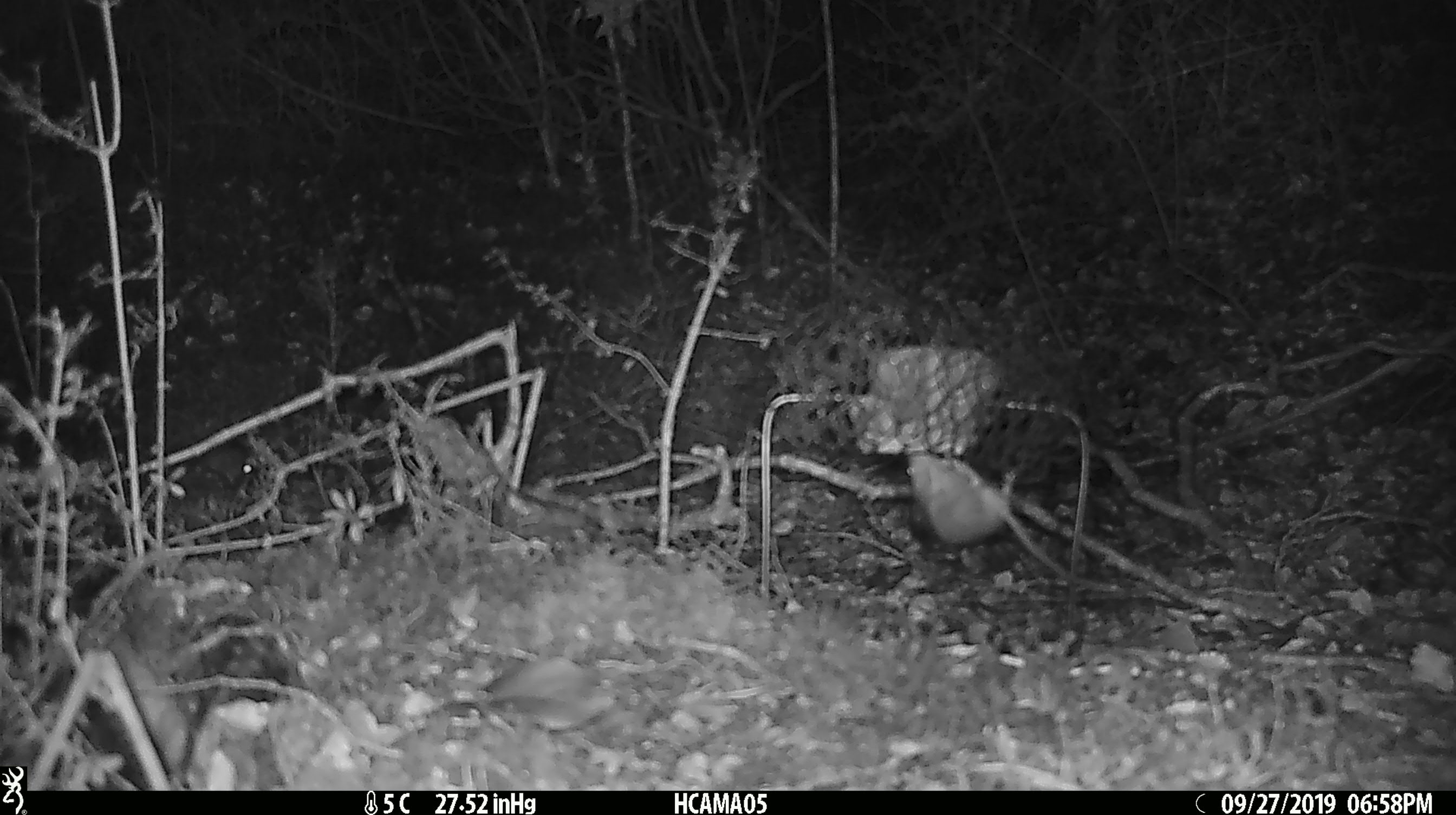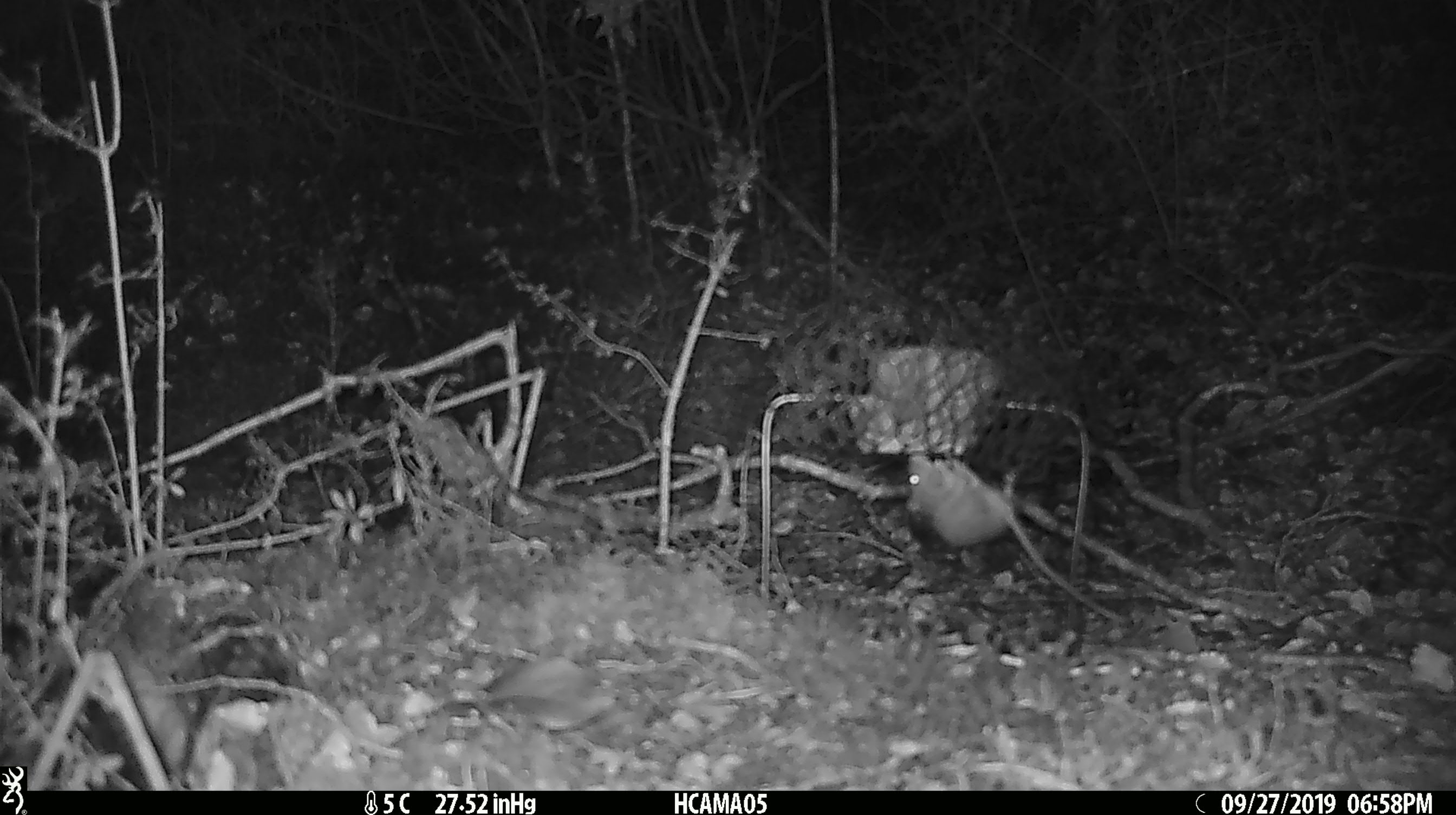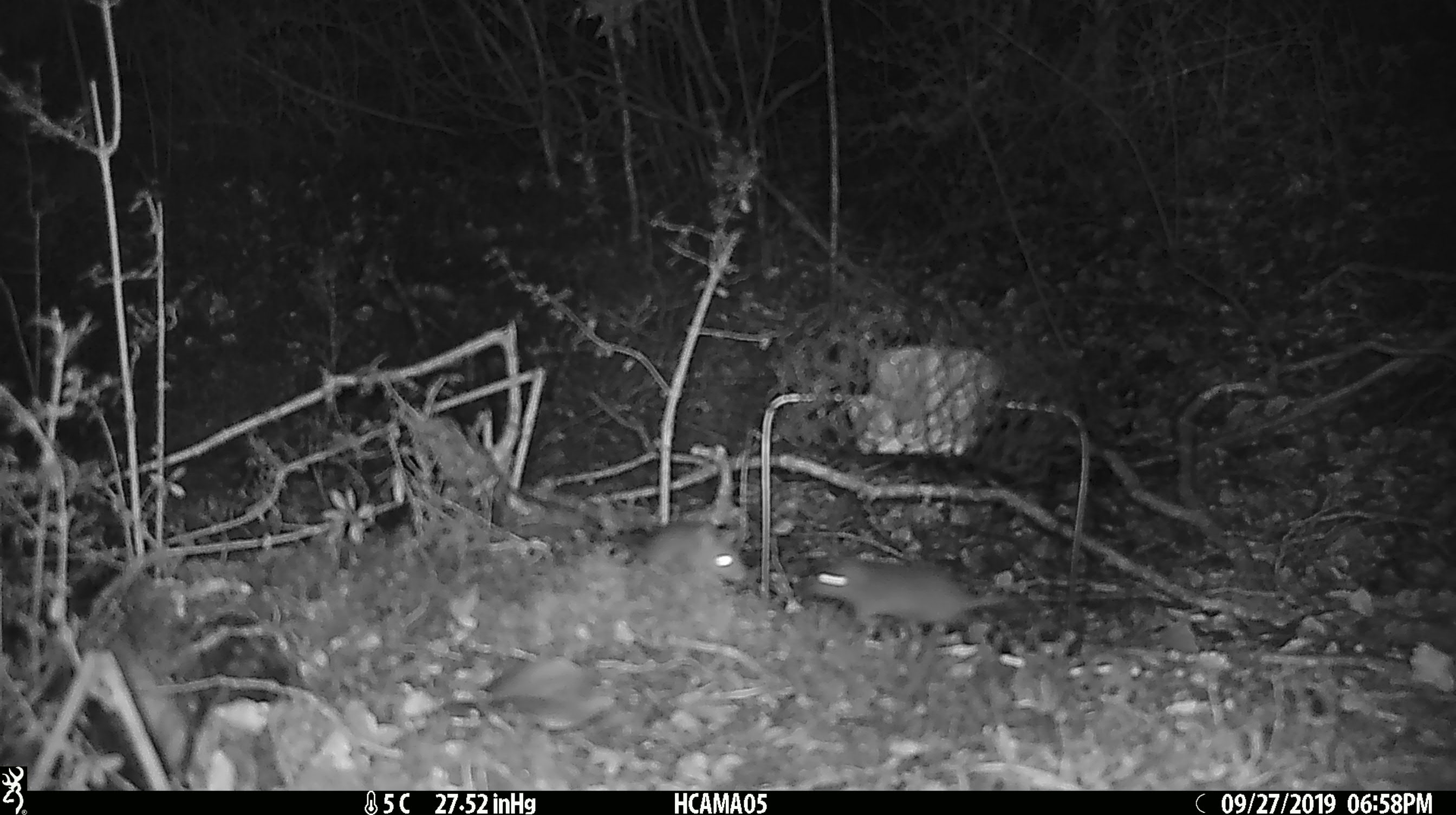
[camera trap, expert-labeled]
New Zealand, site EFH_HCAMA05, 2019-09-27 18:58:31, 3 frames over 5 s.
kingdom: Animalia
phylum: Chordata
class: Mammalia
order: Rodentia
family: Muridae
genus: Mus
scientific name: Mus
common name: mouse